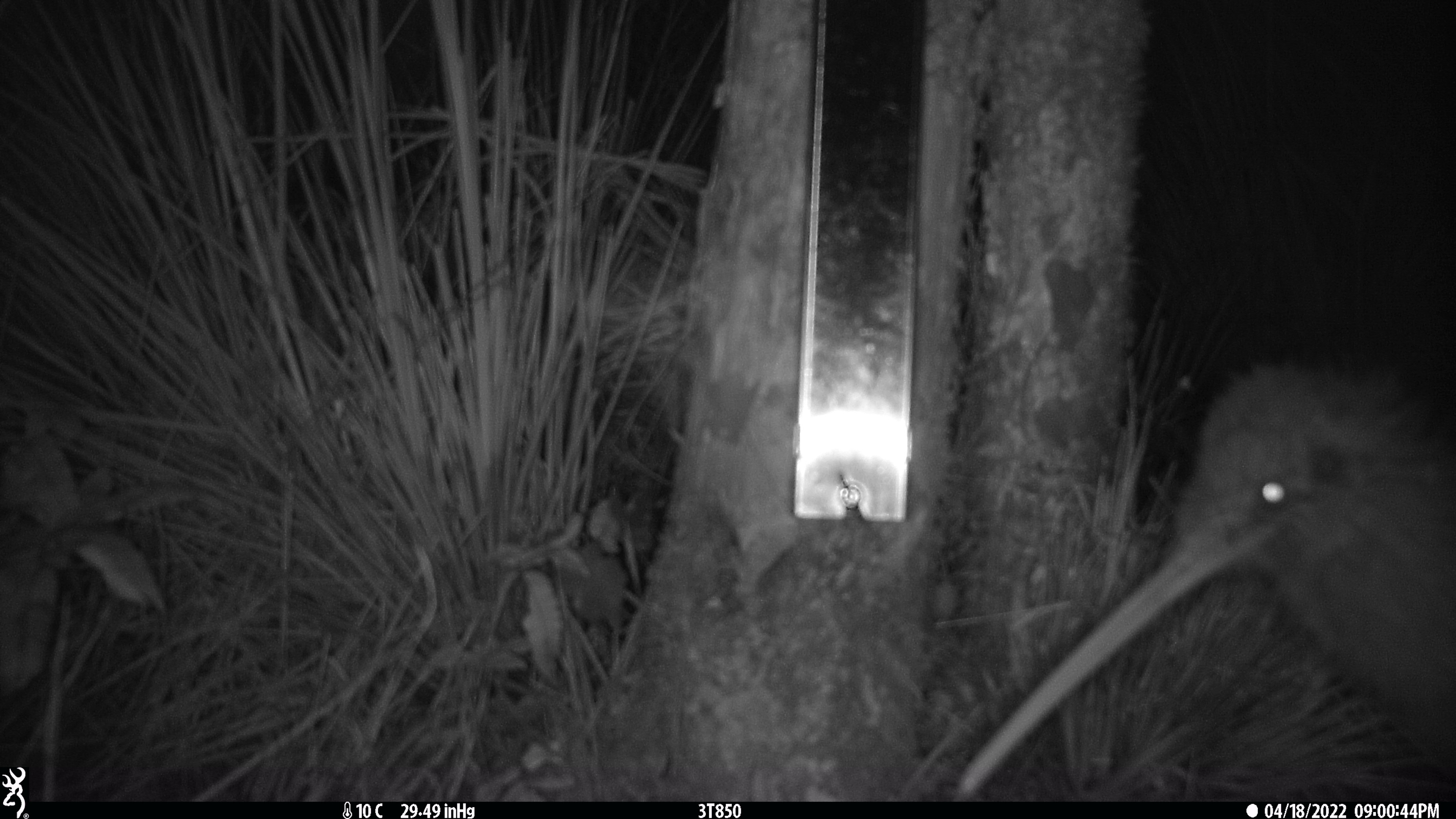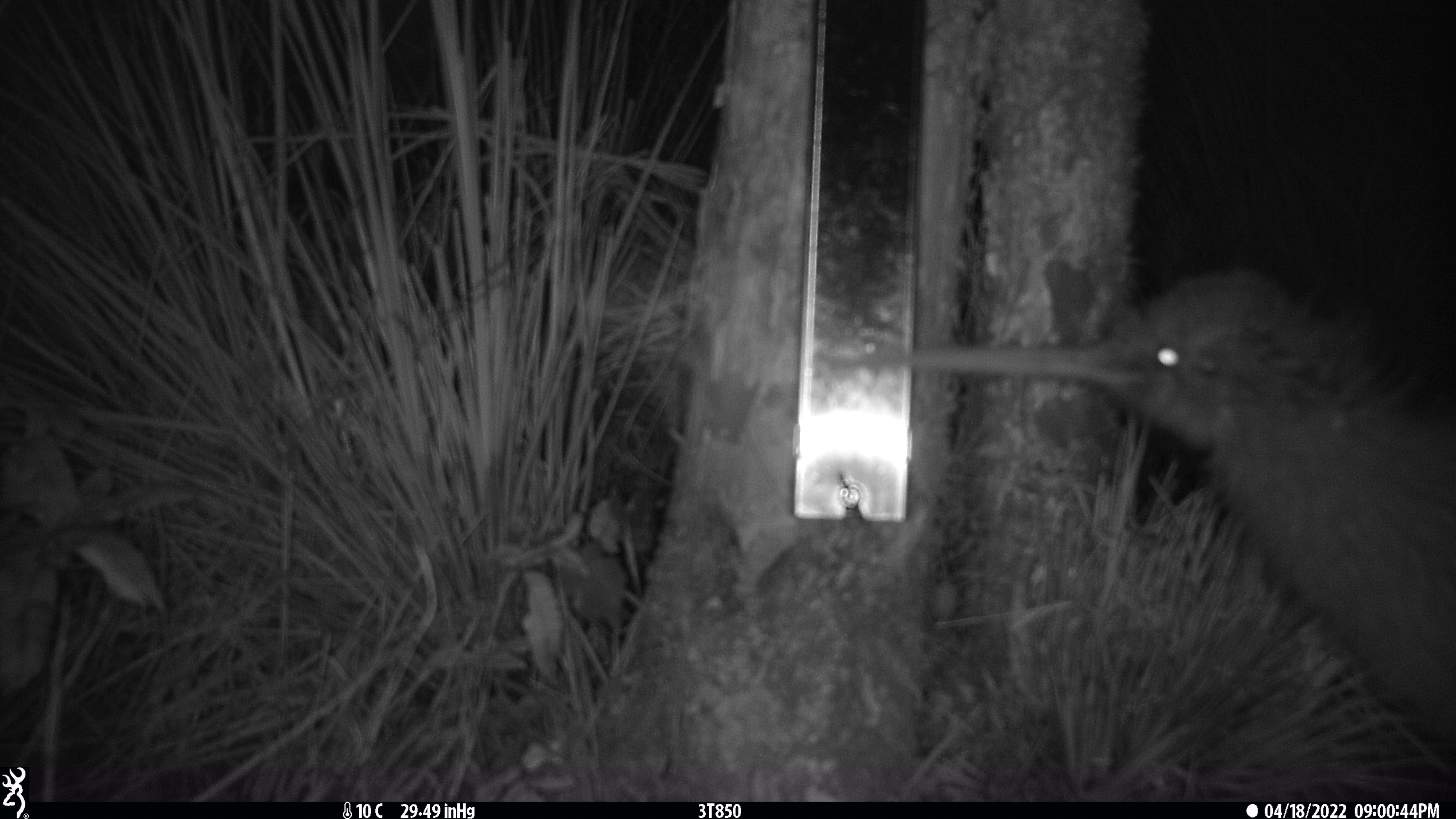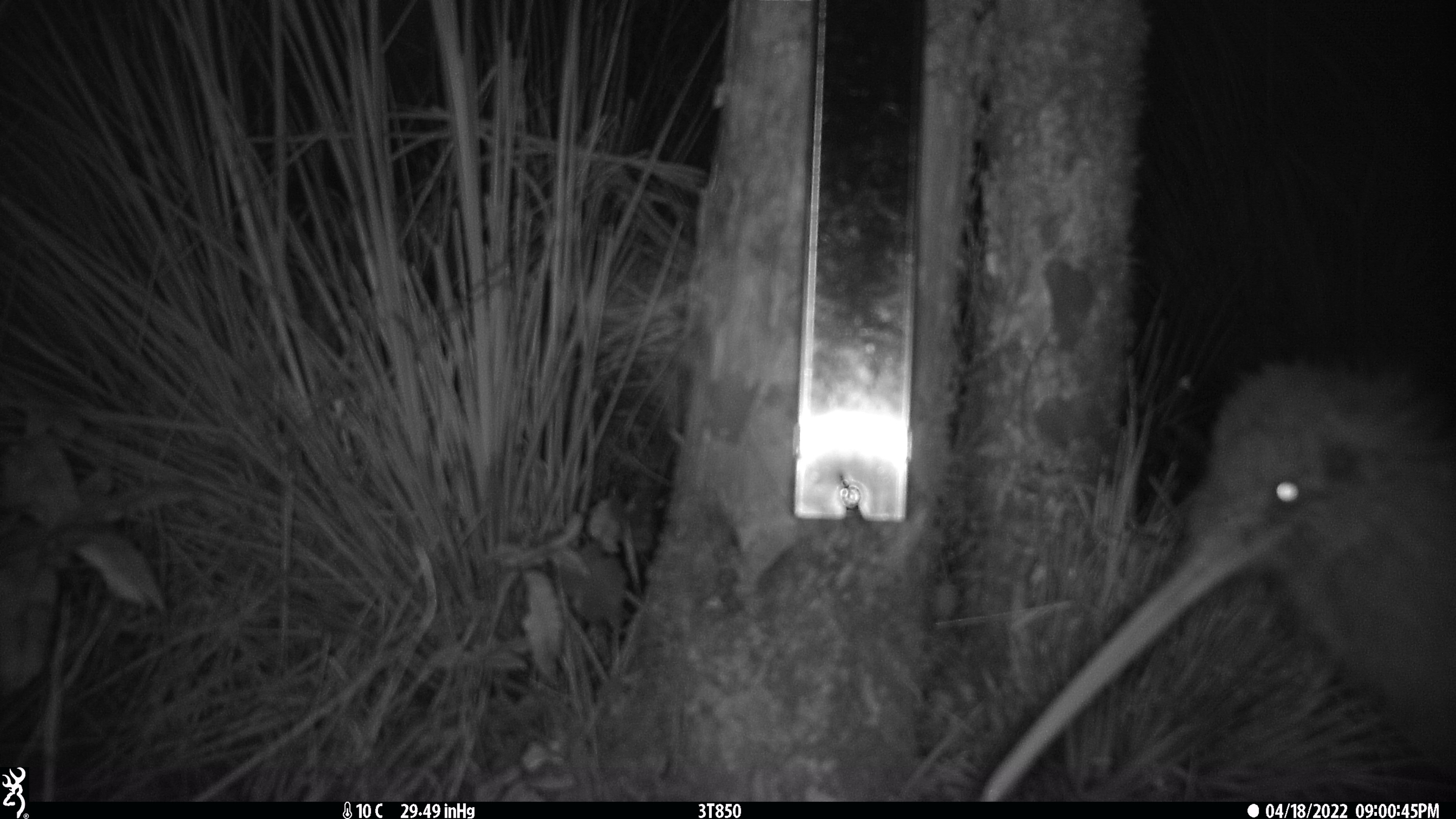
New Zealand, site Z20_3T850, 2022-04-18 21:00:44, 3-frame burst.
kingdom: Animalia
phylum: Chordata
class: Aves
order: Apterygiformes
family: Apterygidae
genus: Apteryx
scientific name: Apteryx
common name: kiwi